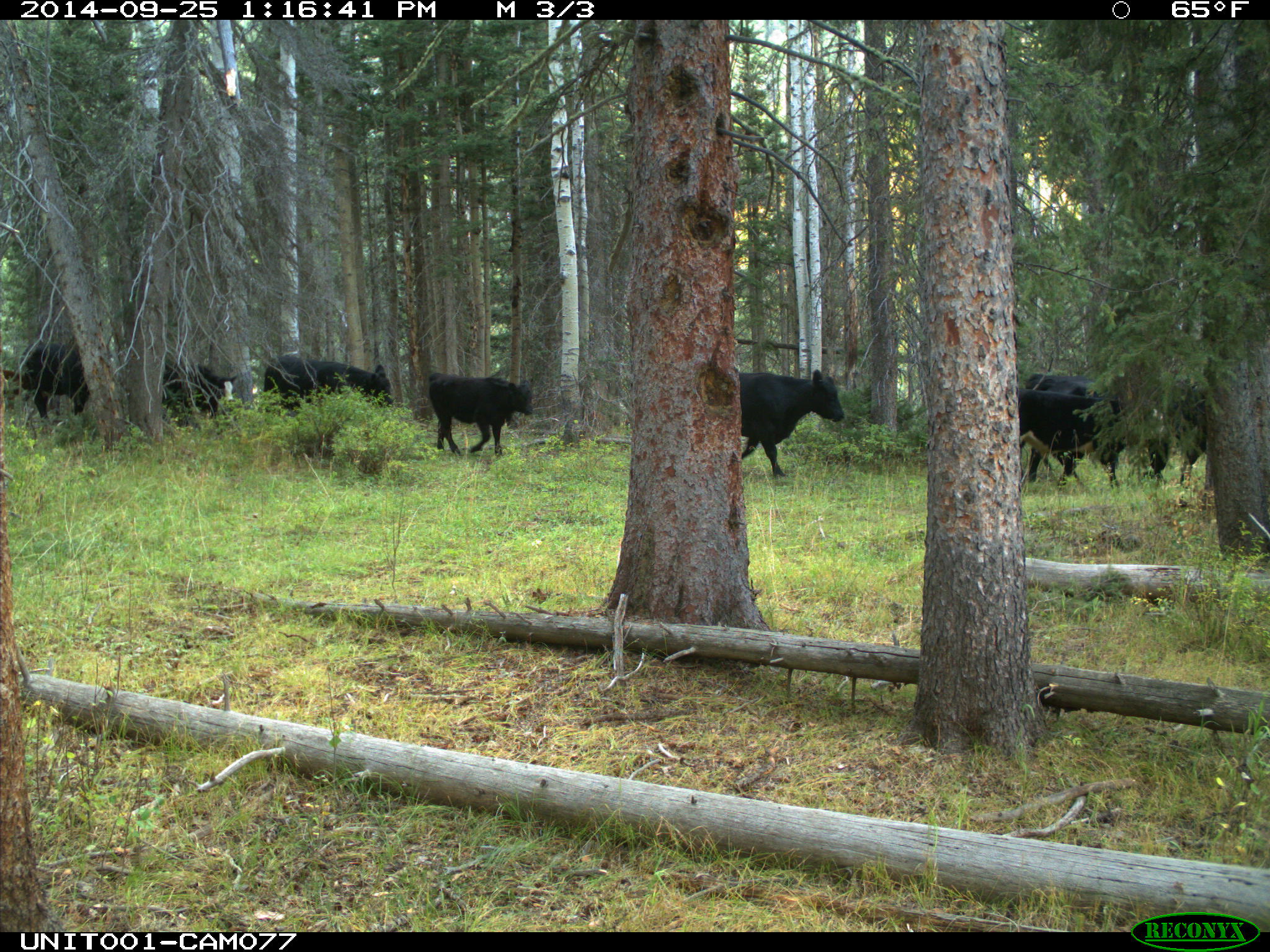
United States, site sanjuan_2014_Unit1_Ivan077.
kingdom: Animalia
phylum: Chordata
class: Mammalia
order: Artiodactyla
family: Bovidae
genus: Bos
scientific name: Bos taurus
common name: domestic cow